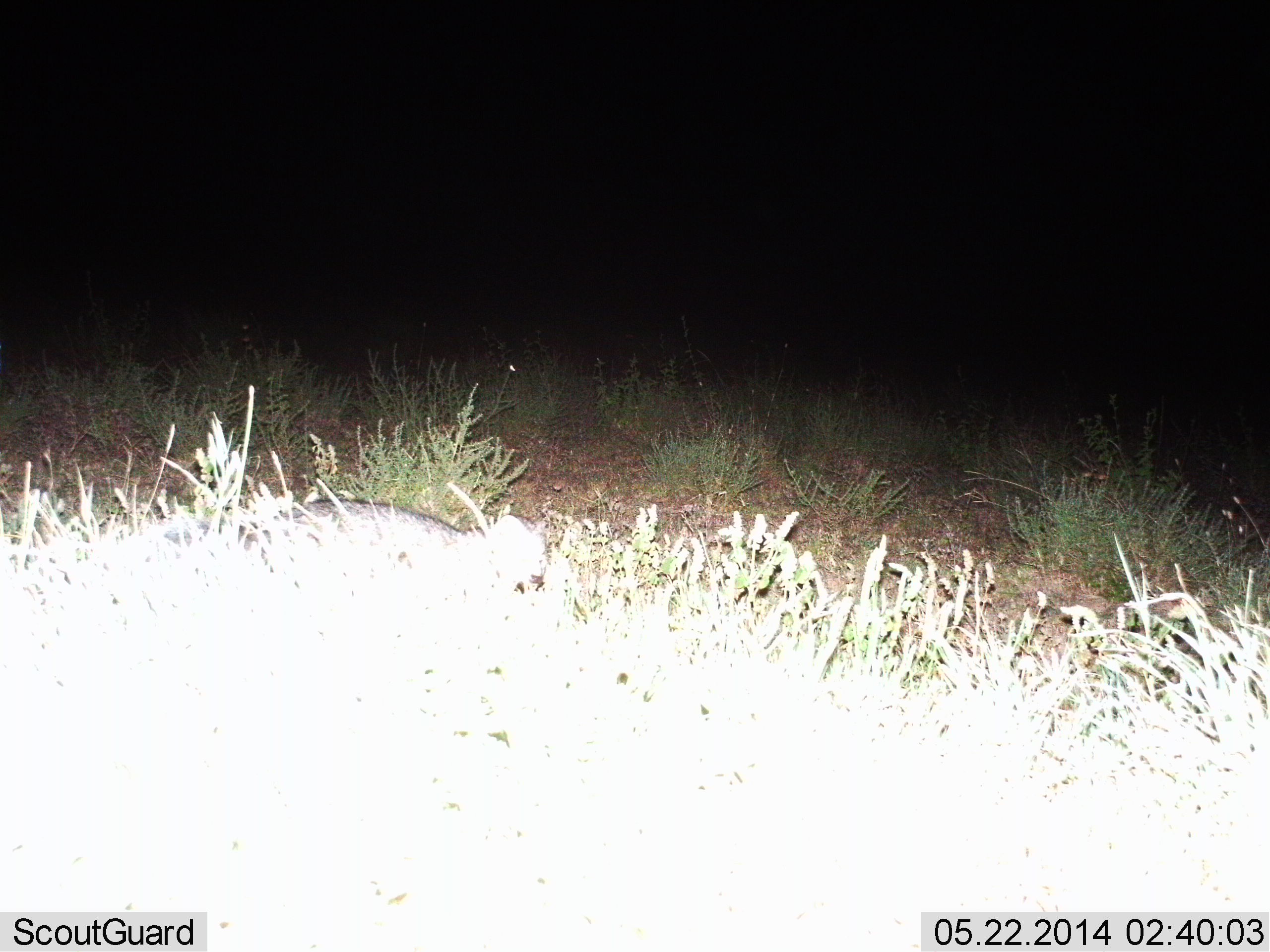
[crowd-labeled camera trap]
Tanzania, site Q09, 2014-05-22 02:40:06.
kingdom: Animalia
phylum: Chordata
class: Mammalia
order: Carnivora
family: Felidae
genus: Felis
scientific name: Felis lybica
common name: african wild cat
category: wildcat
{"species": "wildcat (african wild cat) (Felis lybica)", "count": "1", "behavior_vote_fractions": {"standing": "60%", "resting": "7%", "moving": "33%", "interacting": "0%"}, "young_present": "0%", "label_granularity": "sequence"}